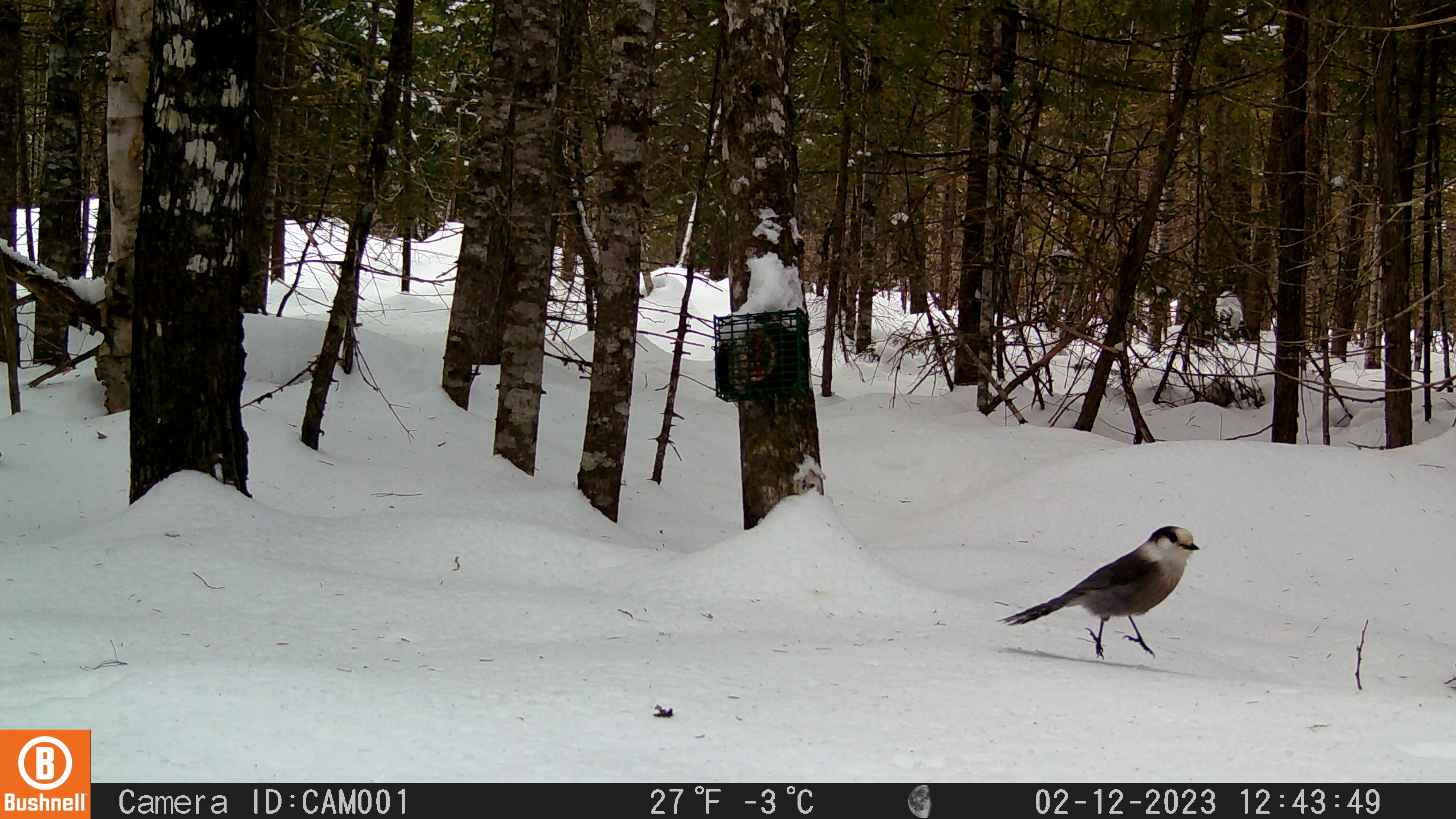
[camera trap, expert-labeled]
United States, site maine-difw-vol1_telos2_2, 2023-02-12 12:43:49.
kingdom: Animalia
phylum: Chordata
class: Aves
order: Passeriformes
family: Corvidae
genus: Perisoreus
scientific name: Perisoreus canadensis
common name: canada jay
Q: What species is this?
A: Canada jay (Perisoreus canadensis).